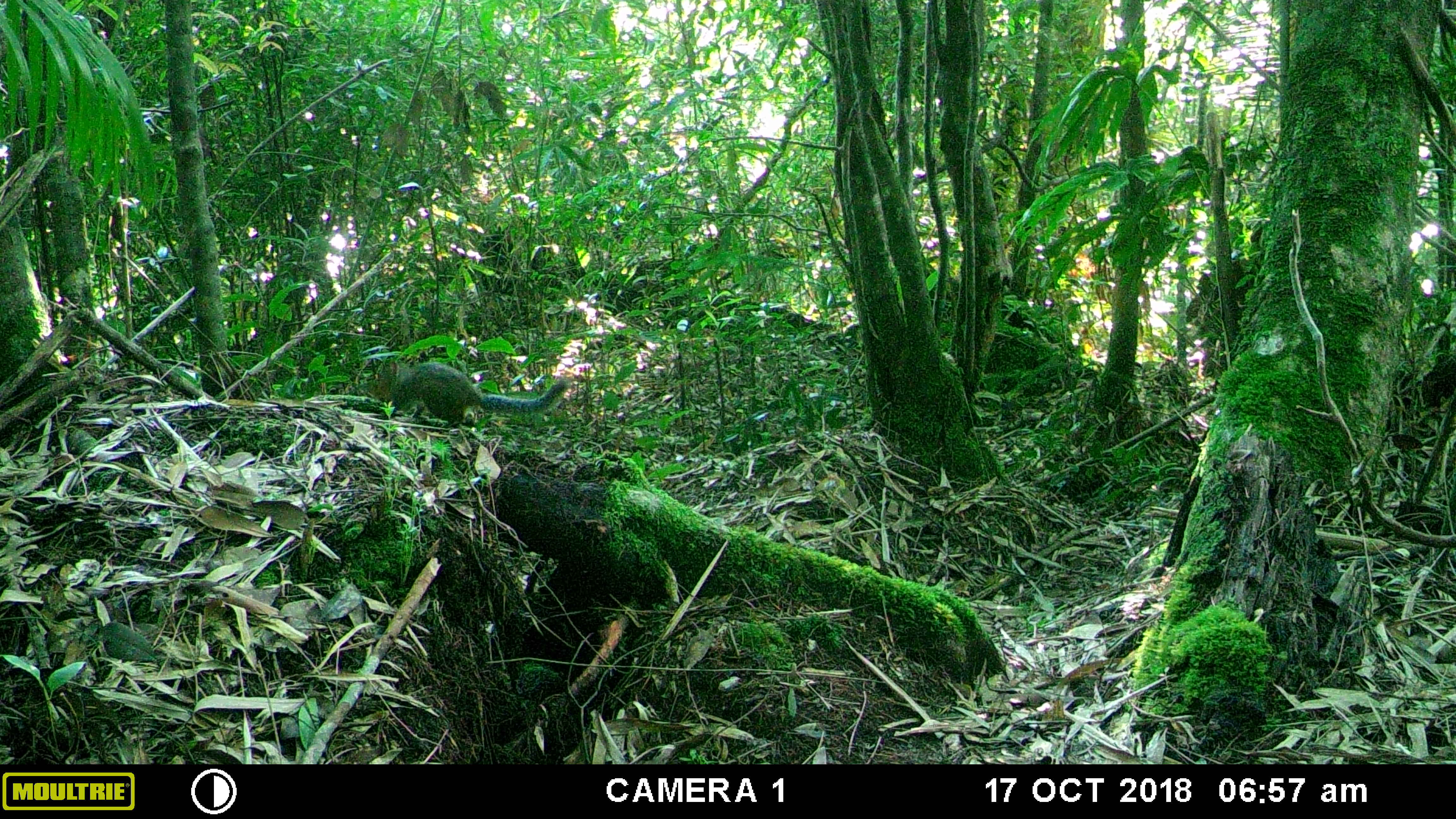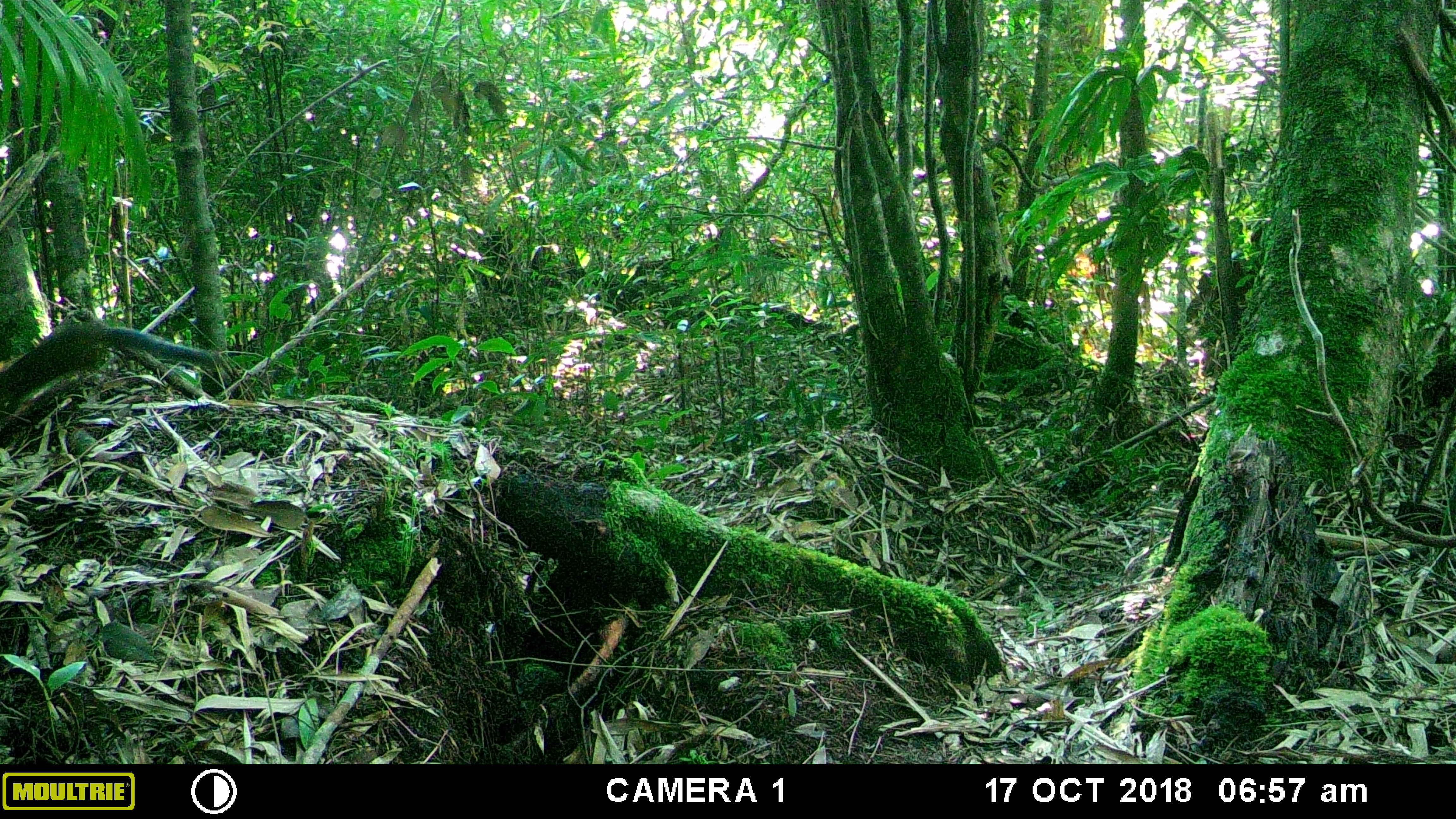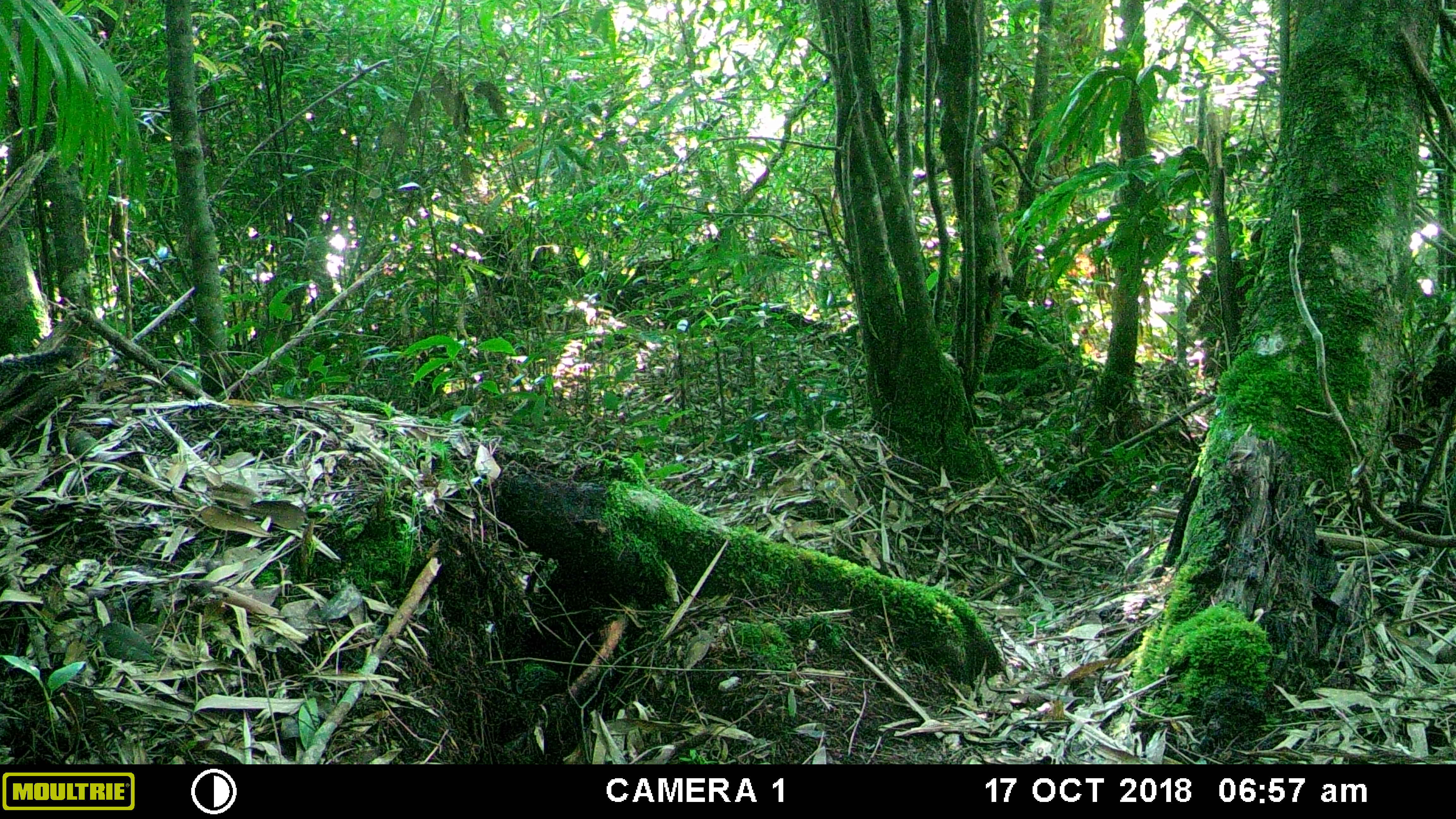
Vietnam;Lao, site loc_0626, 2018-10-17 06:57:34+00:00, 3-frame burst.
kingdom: Animalia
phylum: Chordata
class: Mammalia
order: Rodentia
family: Sciuridae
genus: Dremomys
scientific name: Dremomys rufigenis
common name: red-cheeked squirrel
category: red cheeked squirrel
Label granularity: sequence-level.